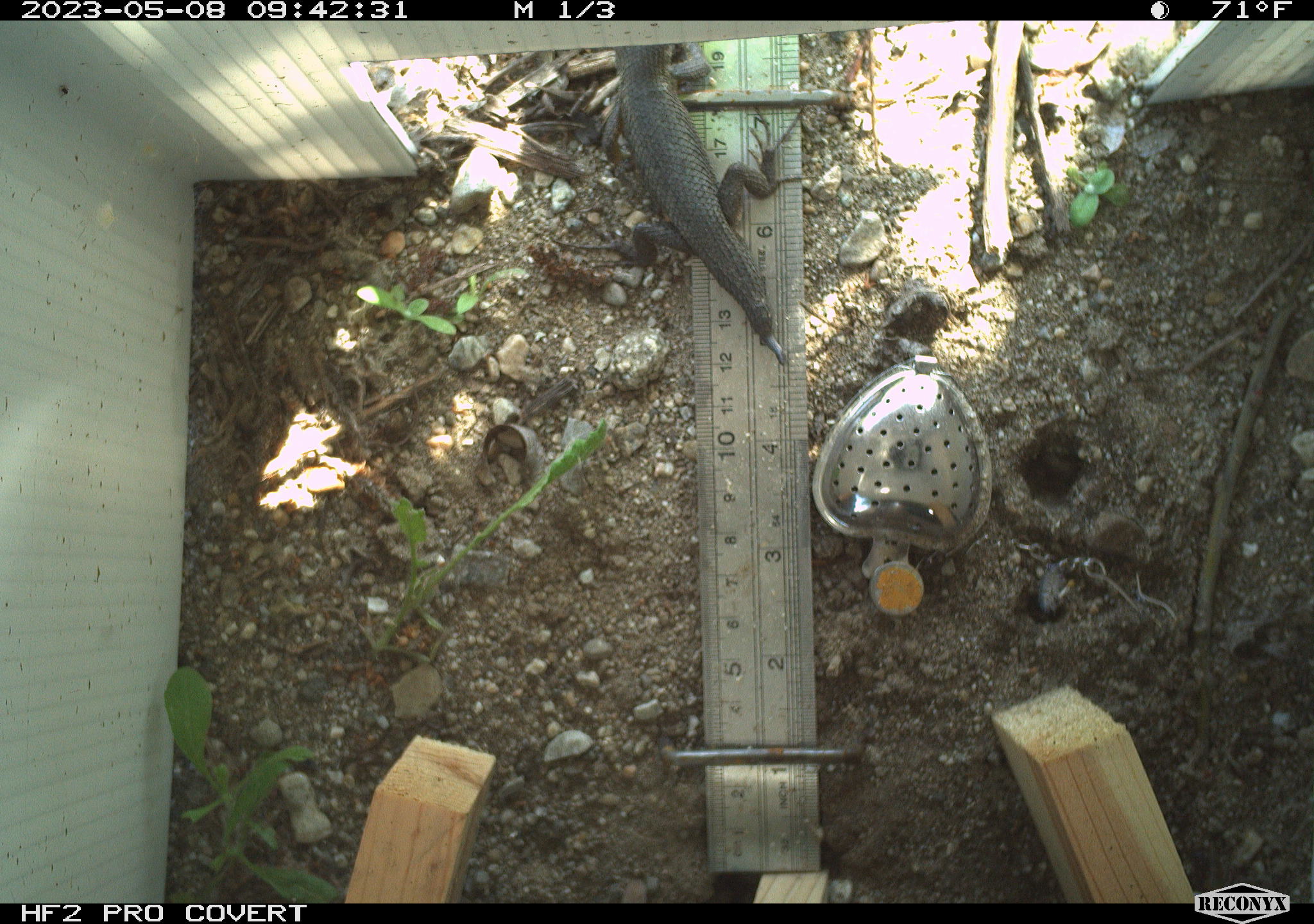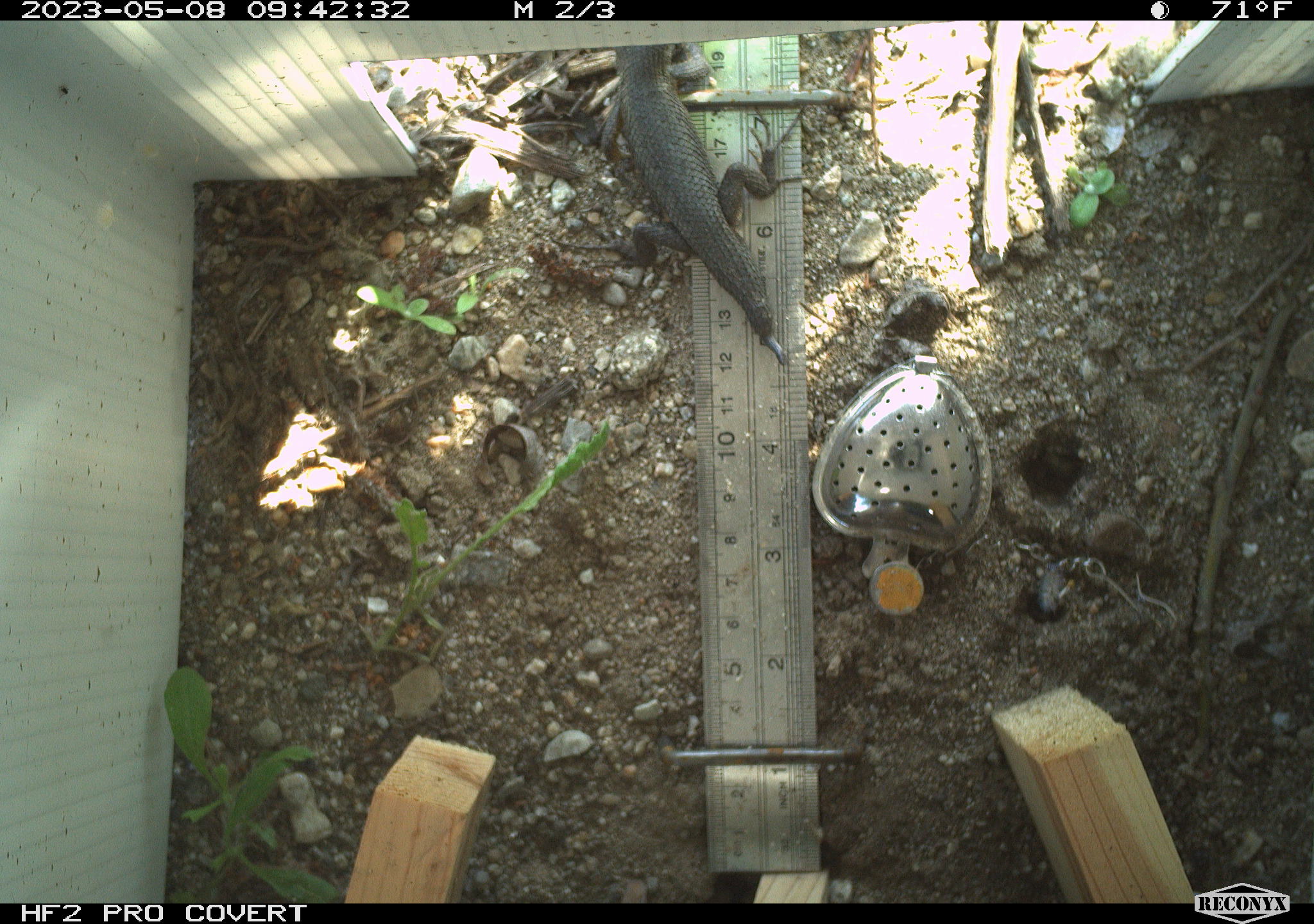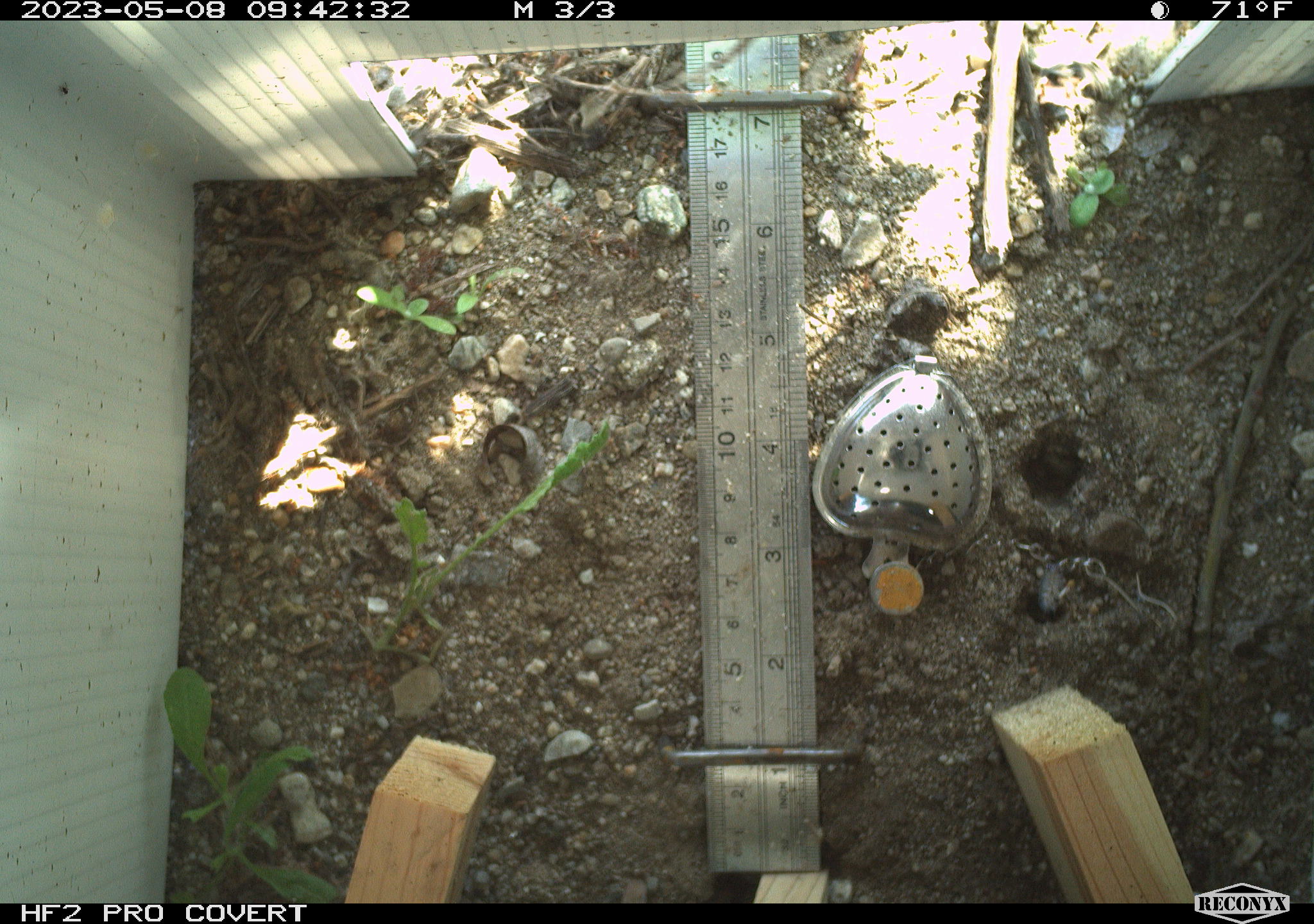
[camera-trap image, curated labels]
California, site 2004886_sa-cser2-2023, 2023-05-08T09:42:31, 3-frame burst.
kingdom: Animalia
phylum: Chordata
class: Reptilia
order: Squamata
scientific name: Squamata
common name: lizards and snakes